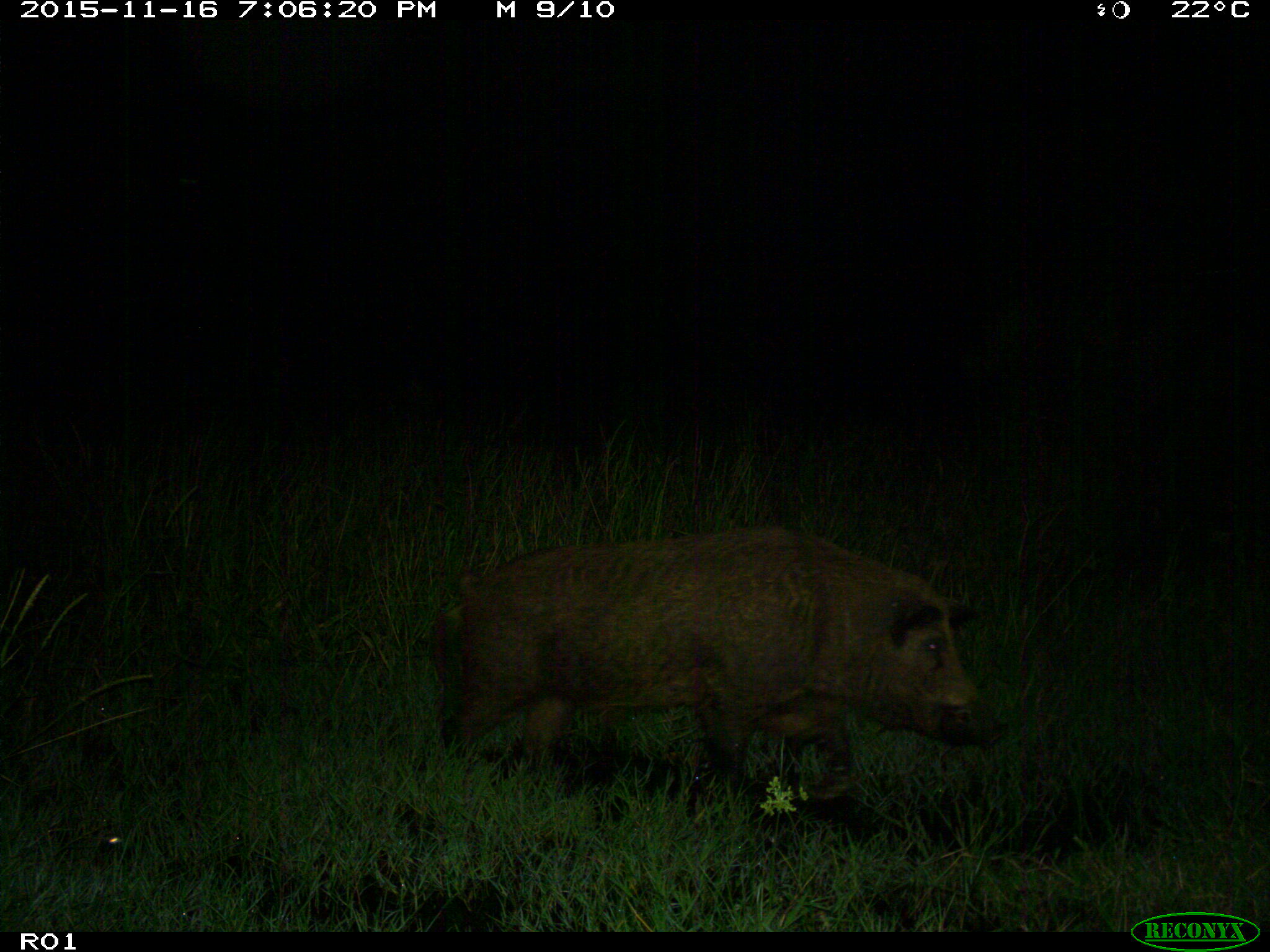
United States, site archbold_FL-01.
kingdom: Animalia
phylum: Chordata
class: Mammalia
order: Artiodactyla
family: Suidae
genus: Sus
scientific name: Sus scrofa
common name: wild boar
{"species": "Sus scrofa (wild boar)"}